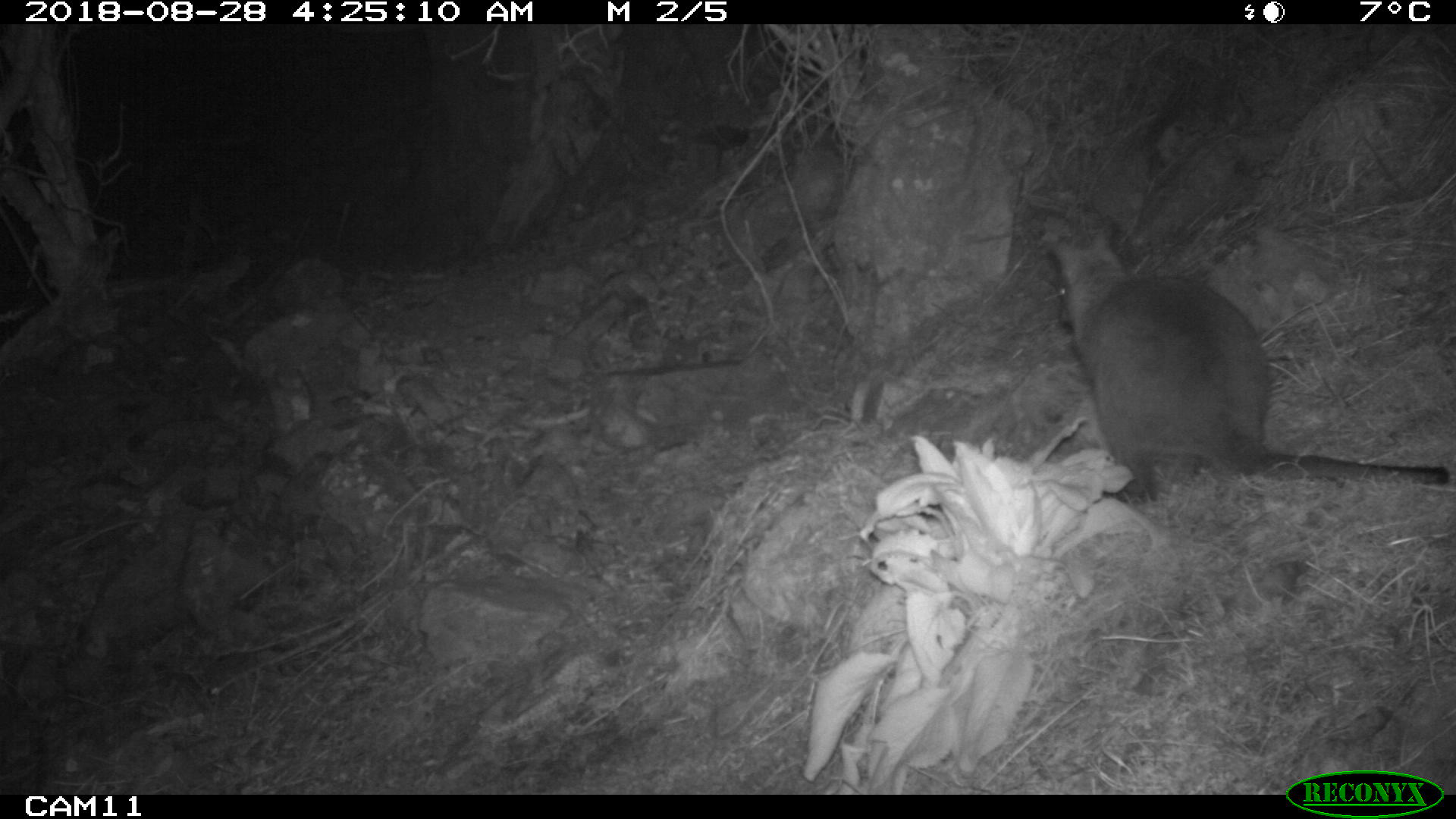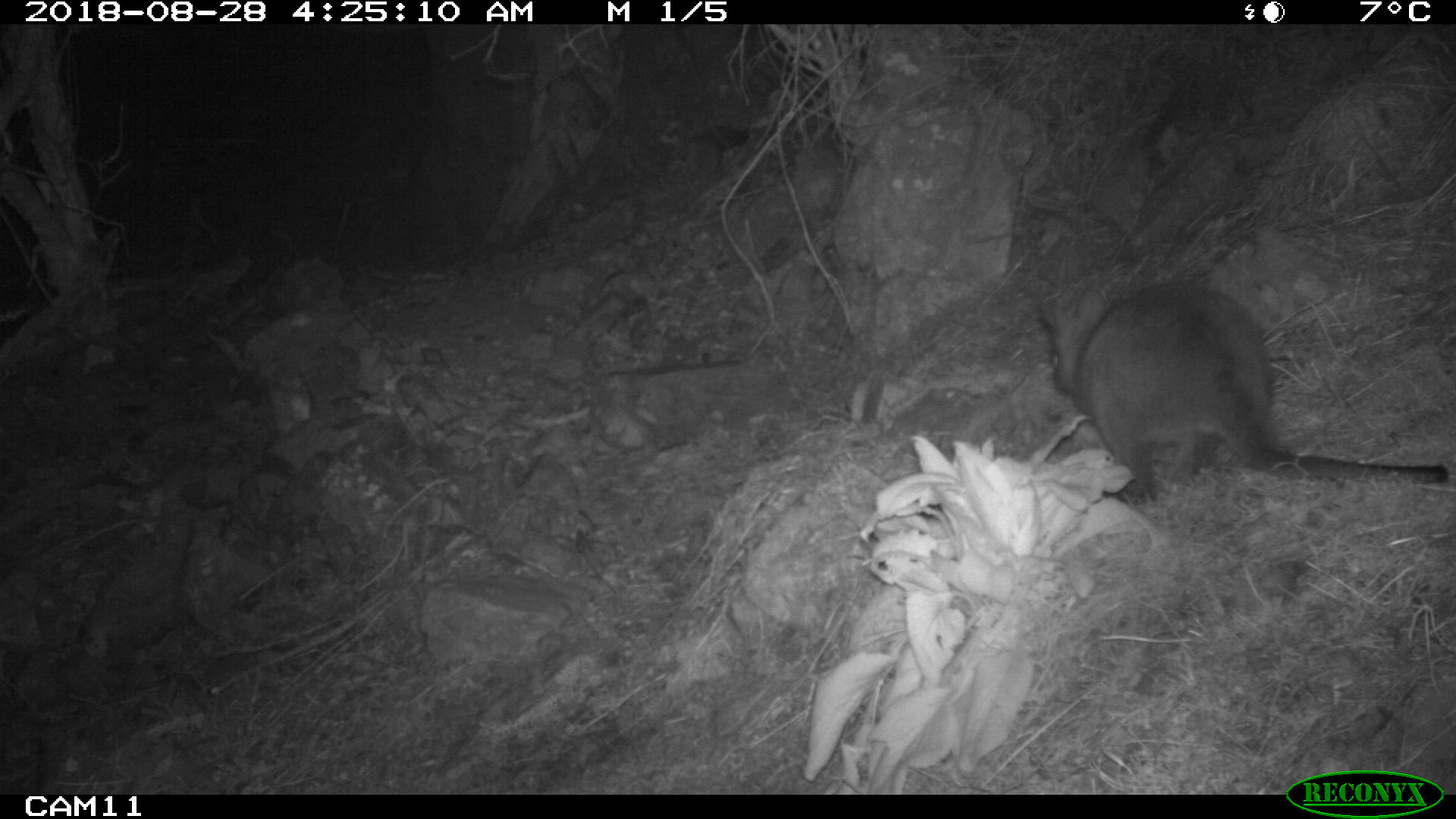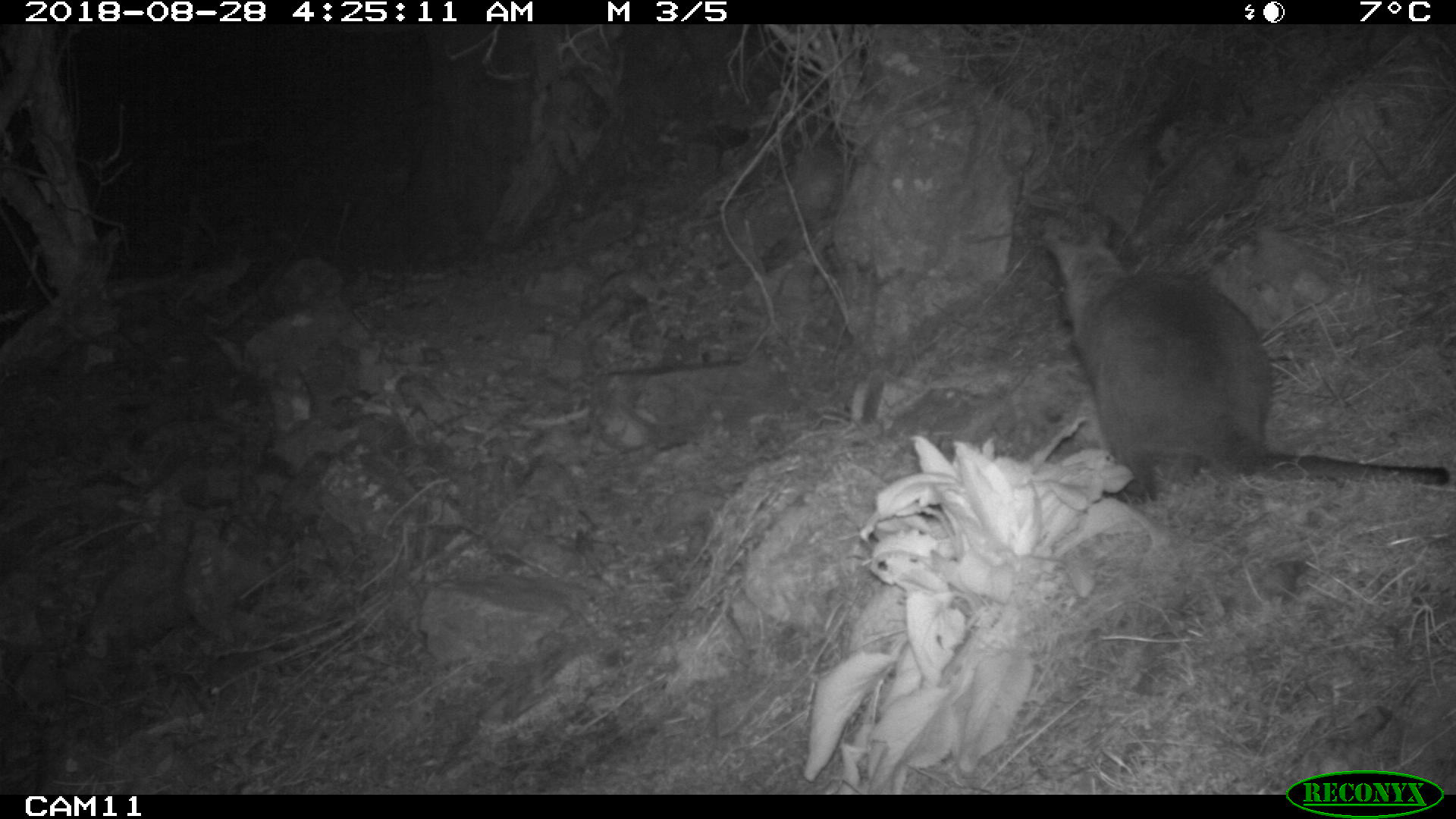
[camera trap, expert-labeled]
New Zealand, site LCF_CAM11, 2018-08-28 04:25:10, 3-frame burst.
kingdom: Animalia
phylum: Chordata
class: Mammalia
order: Diprotodontia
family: Macropodidae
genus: Notamacropus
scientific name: Notamacropus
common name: wallaby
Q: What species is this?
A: Wallaby (Notamacropus).